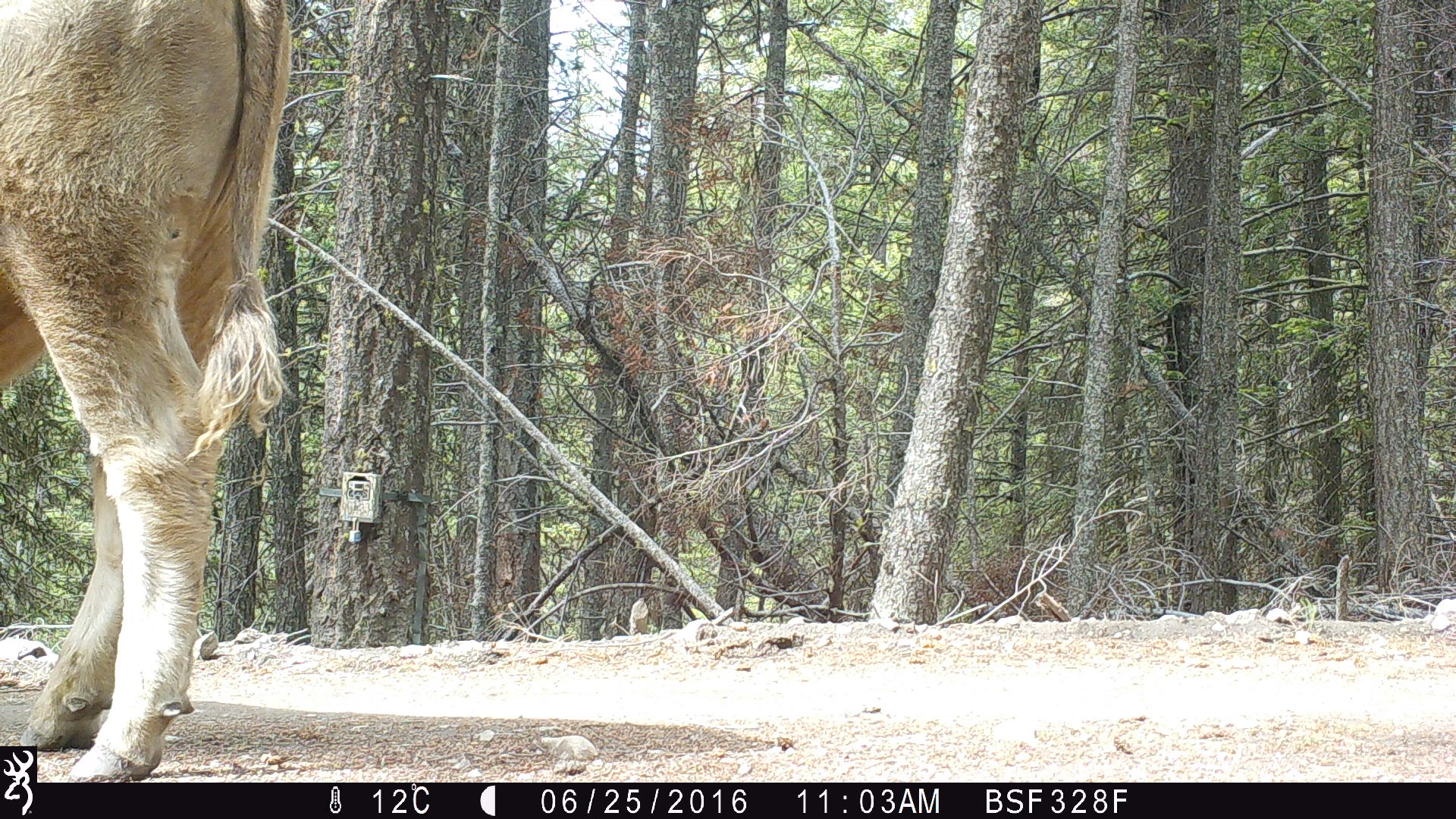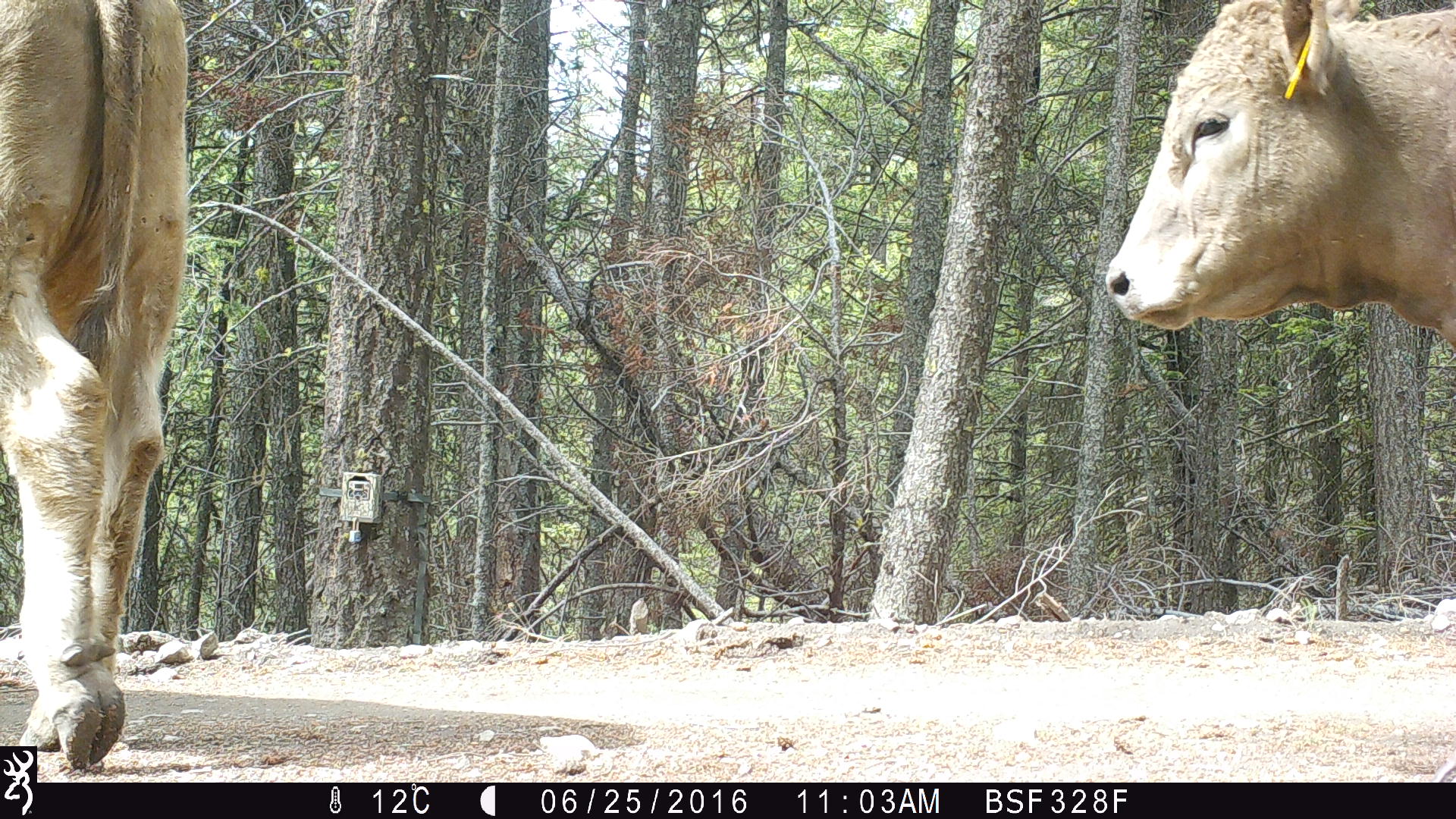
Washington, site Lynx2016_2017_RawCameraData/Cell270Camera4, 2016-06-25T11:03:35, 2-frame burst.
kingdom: Animalia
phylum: Chordata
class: Mammalia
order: Artiodactyla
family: Bovidae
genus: Bos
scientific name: Bos taurus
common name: domestic cattle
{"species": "domestic cattle (Bos taurus)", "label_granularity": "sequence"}